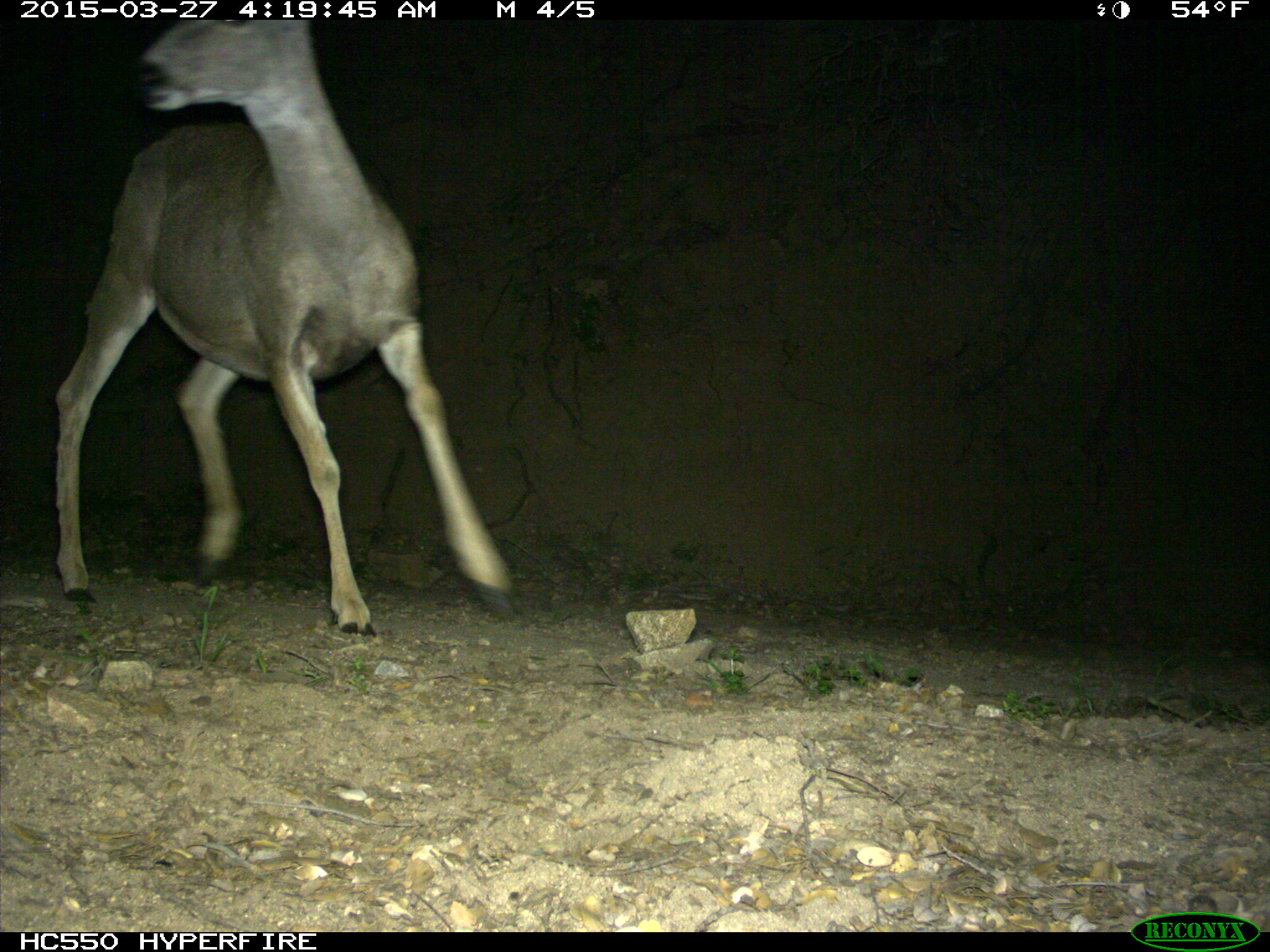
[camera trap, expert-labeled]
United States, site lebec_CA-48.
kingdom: Animalia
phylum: Chordata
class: Mammalia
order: Artiodactyla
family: Cervidae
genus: Odocoileus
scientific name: Odocoileus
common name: deer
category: unidentified deer